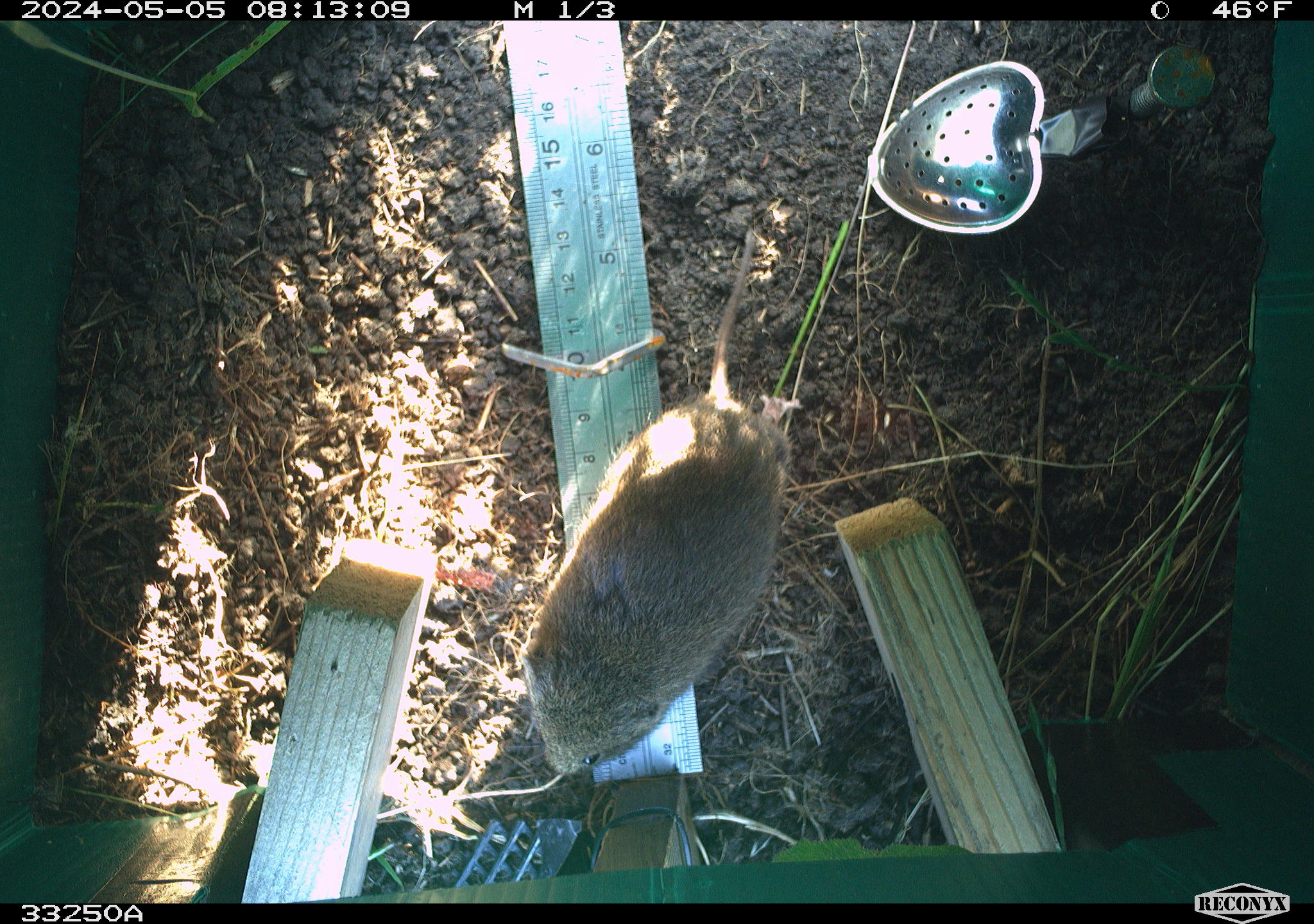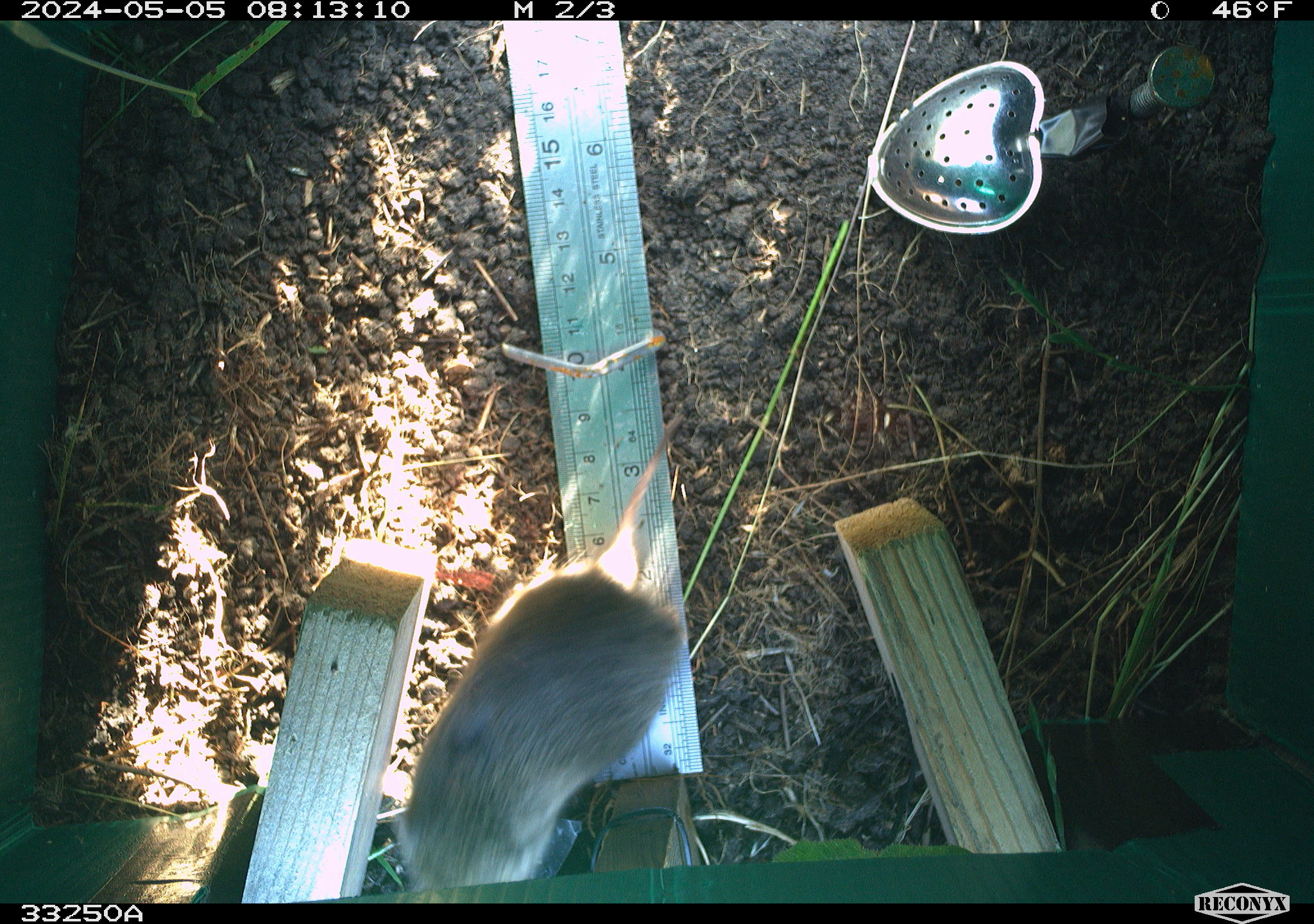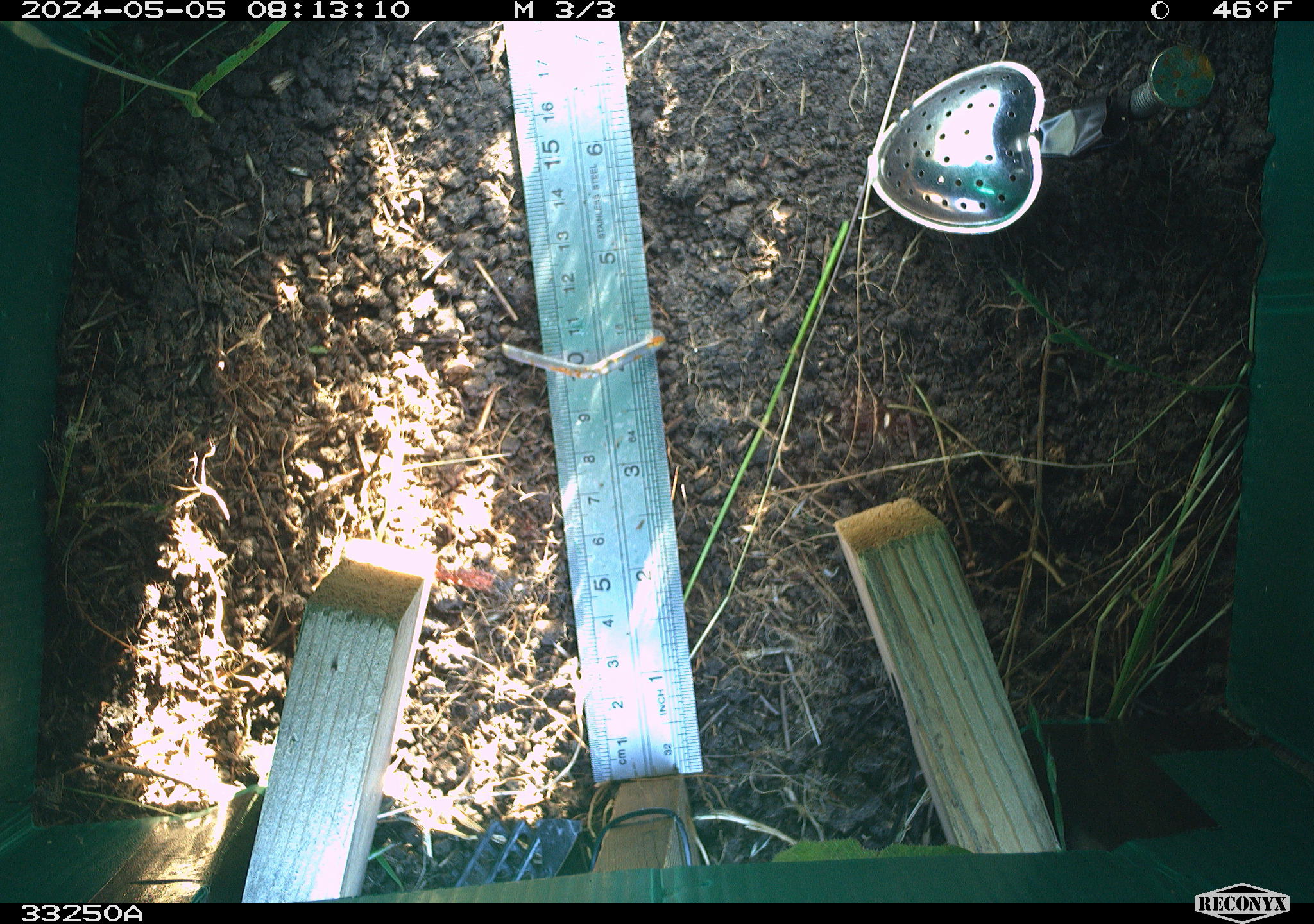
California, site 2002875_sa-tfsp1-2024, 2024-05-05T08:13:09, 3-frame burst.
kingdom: Animalia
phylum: Chordata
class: Mammalia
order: Rodentia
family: Cricetidae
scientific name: Arvicolinae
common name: voles, lemmings, and muskrats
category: arvicolinae subfamily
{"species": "arvicolinae subfamily (voles, lemmings, and muskrats) (Arvicolinae)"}